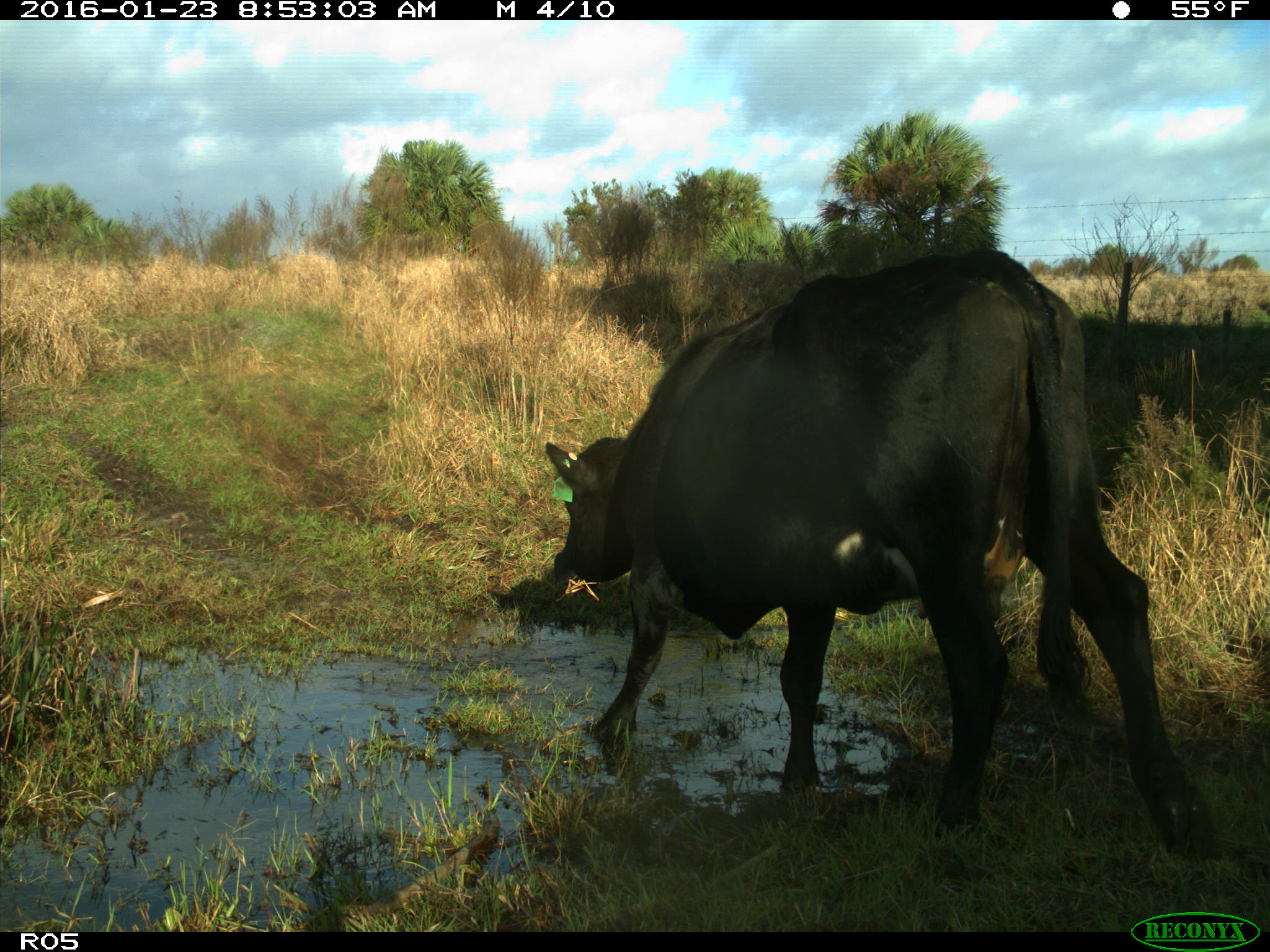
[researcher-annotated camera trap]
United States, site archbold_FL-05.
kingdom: Animalia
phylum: Chordata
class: Mammalia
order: Artiodactyla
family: Bovidae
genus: Bos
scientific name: Bos taurus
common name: domestic cow